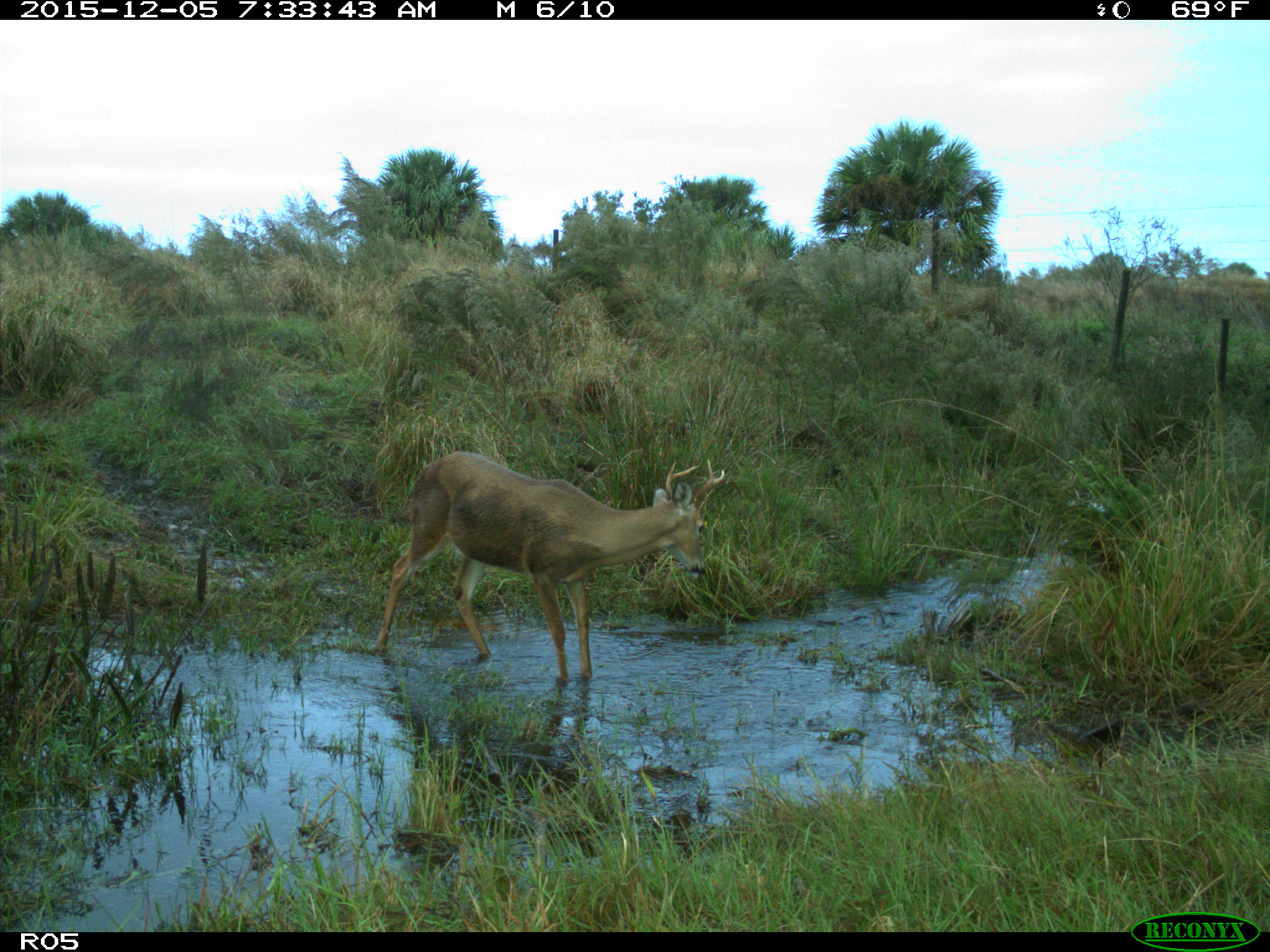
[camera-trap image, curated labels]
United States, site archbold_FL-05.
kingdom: Animalia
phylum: Chordata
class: Mammalia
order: Artiodactyla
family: Cervidae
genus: Odocoileus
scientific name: Odocoileus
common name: deer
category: unidentified deer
Unidentified deer (deer) (Odocoileus).